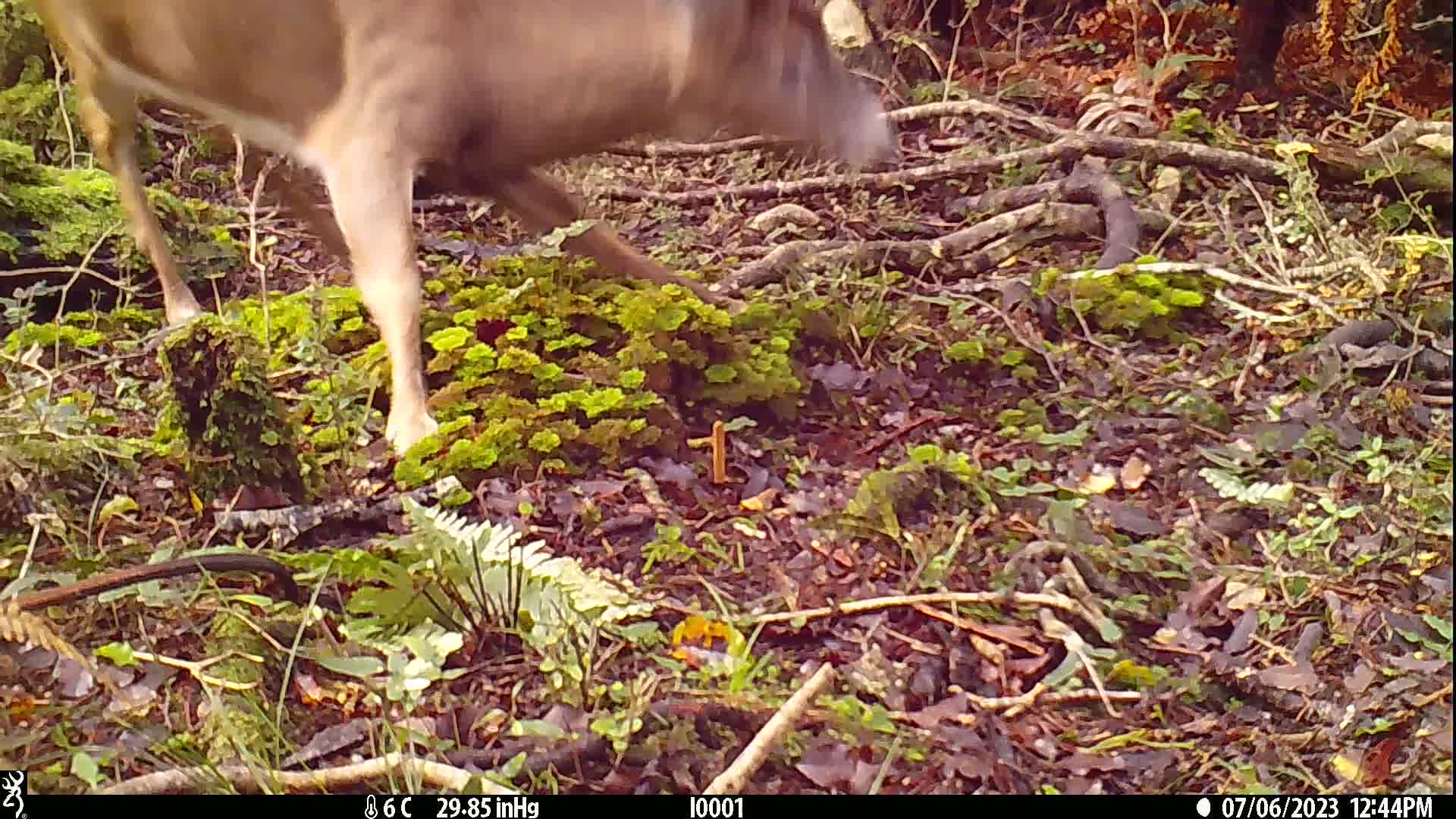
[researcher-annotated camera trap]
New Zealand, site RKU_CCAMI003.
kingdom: Animalia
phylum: Chordata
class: Mammalia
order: Artiodactyla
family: Cervidae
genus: Odocoileus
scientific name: Odocoileus virginianus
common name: white-tailed deer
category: white tailed deer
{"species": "white tailed deer (white-tailed deer) (Odocoileus virginianus)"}